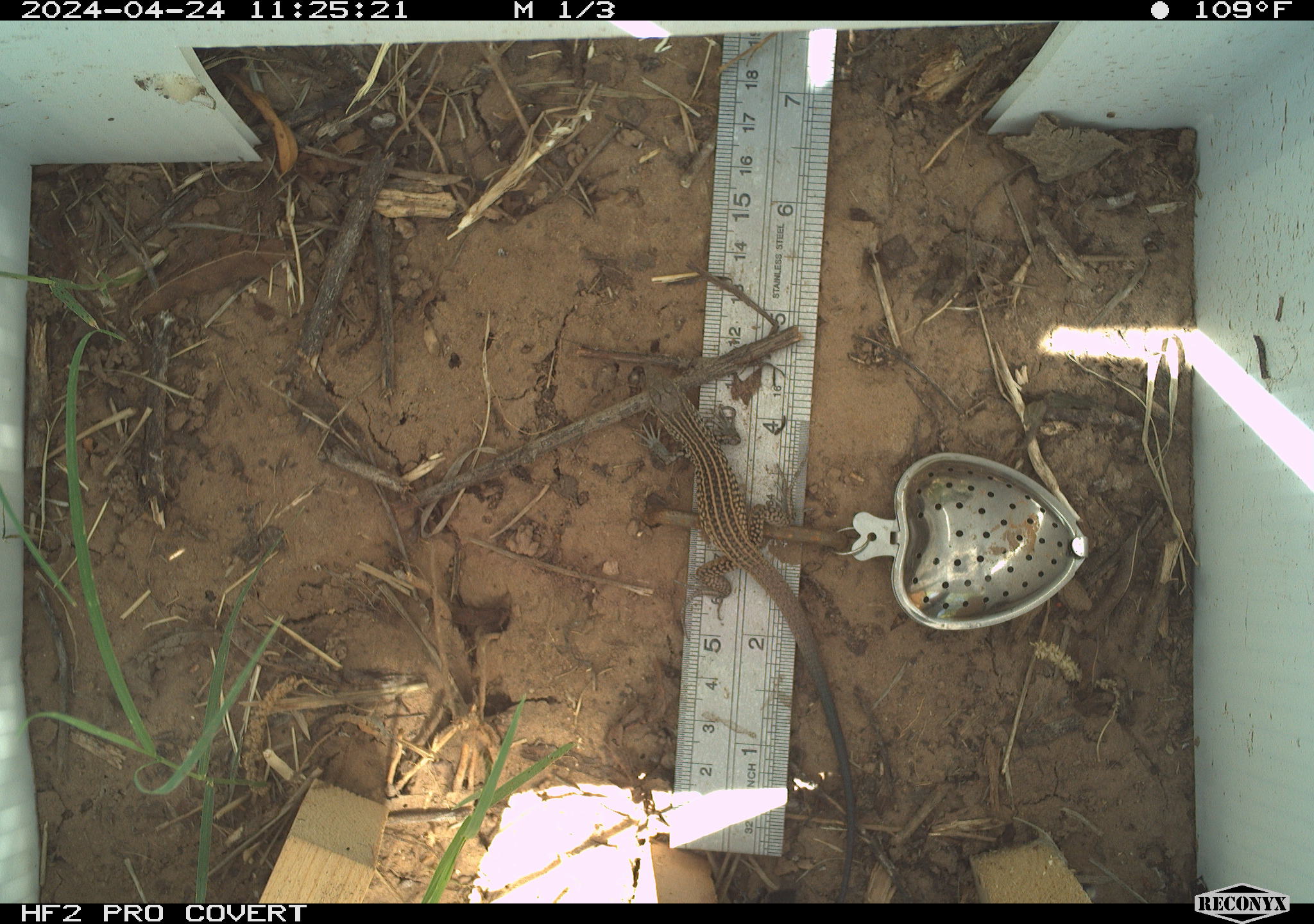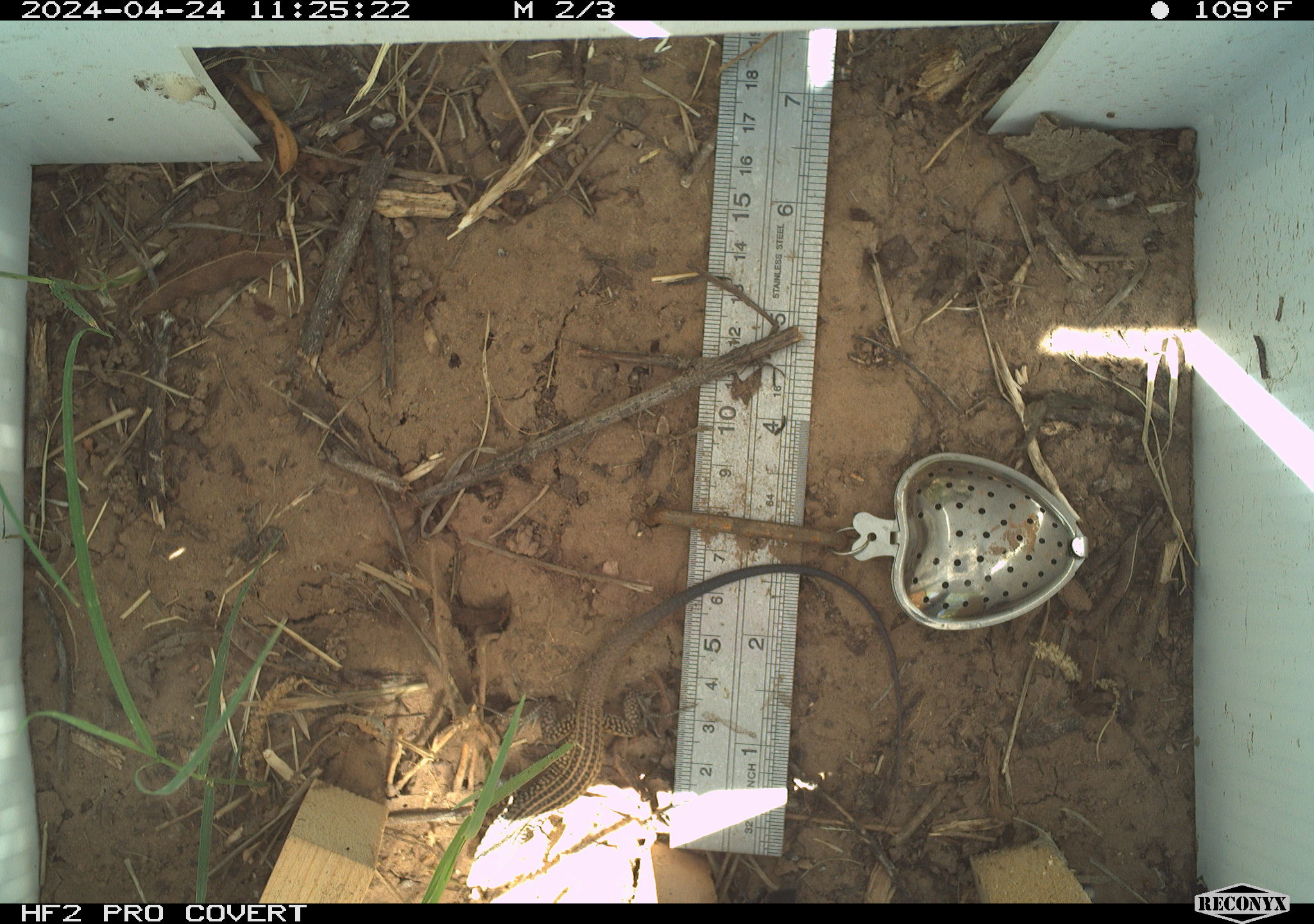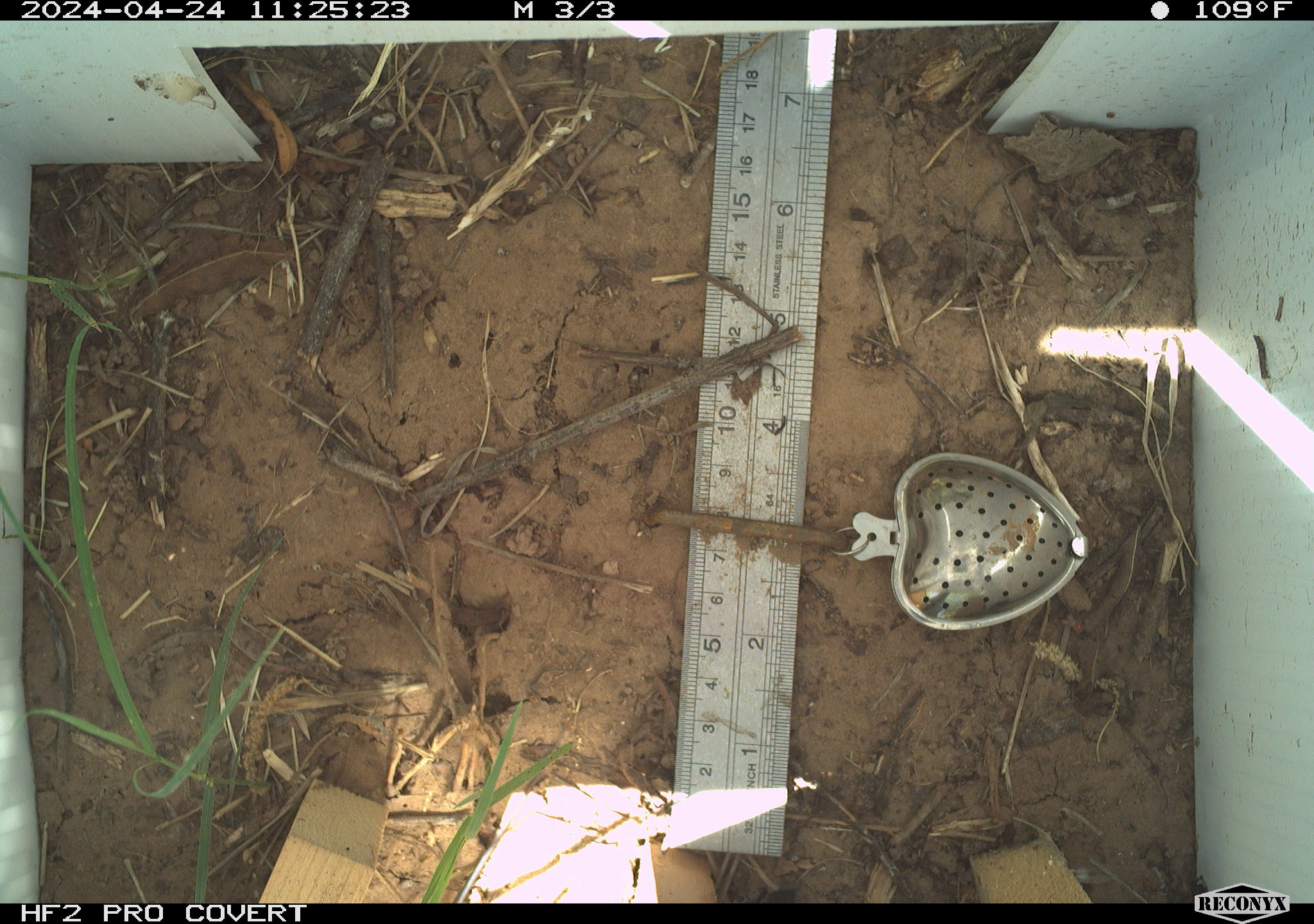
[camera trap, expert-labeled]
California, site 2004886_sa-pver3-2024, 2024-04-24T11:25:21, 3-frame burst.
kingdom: Animalia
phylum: Chordata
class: Reptilia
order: Squamata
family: Teiidae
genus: Aspidoscelis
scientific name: Aspidoscelis tigris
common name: western whiptail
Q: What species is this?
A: Western whiptail (Aspidoscelis tigris).